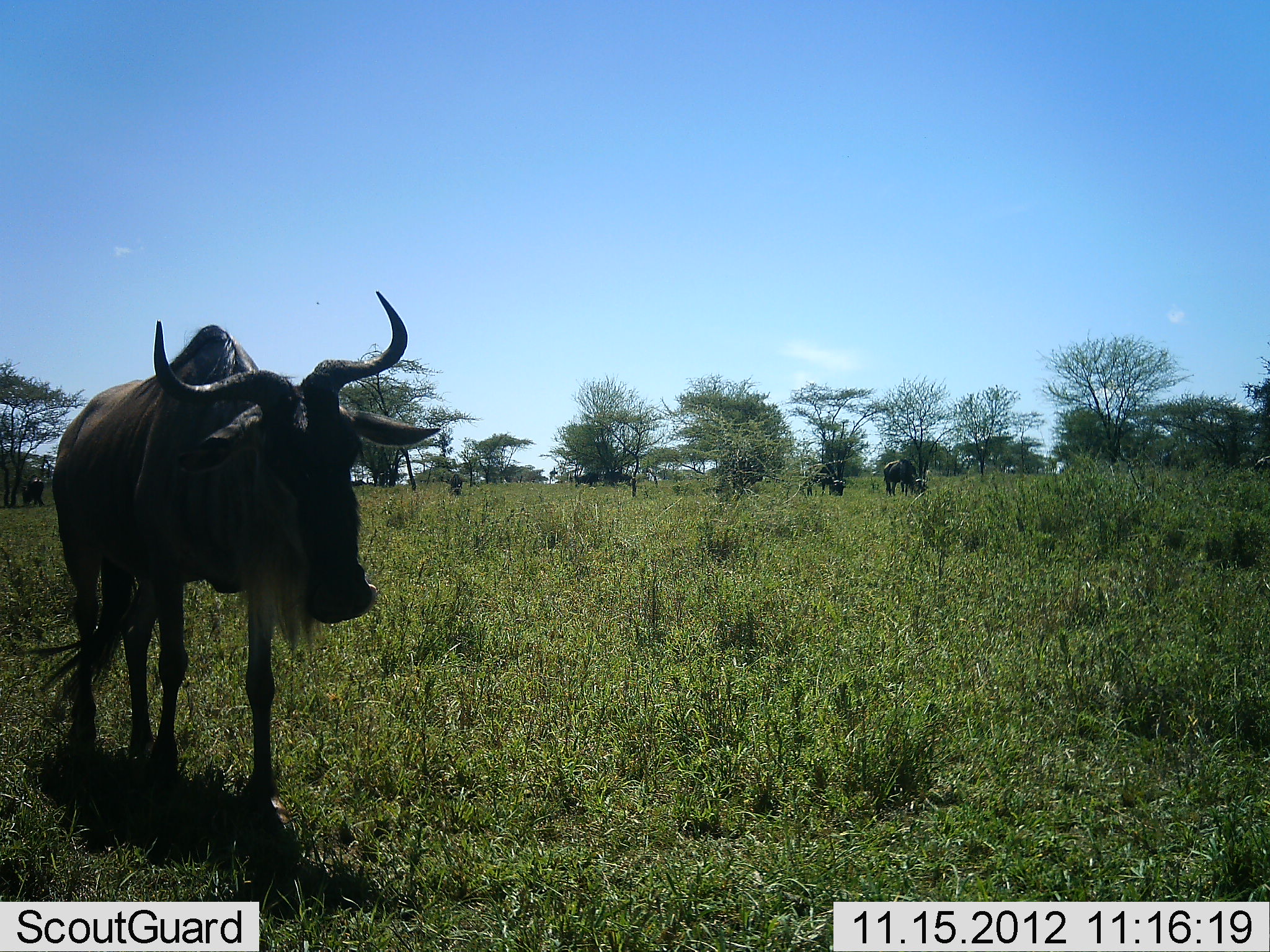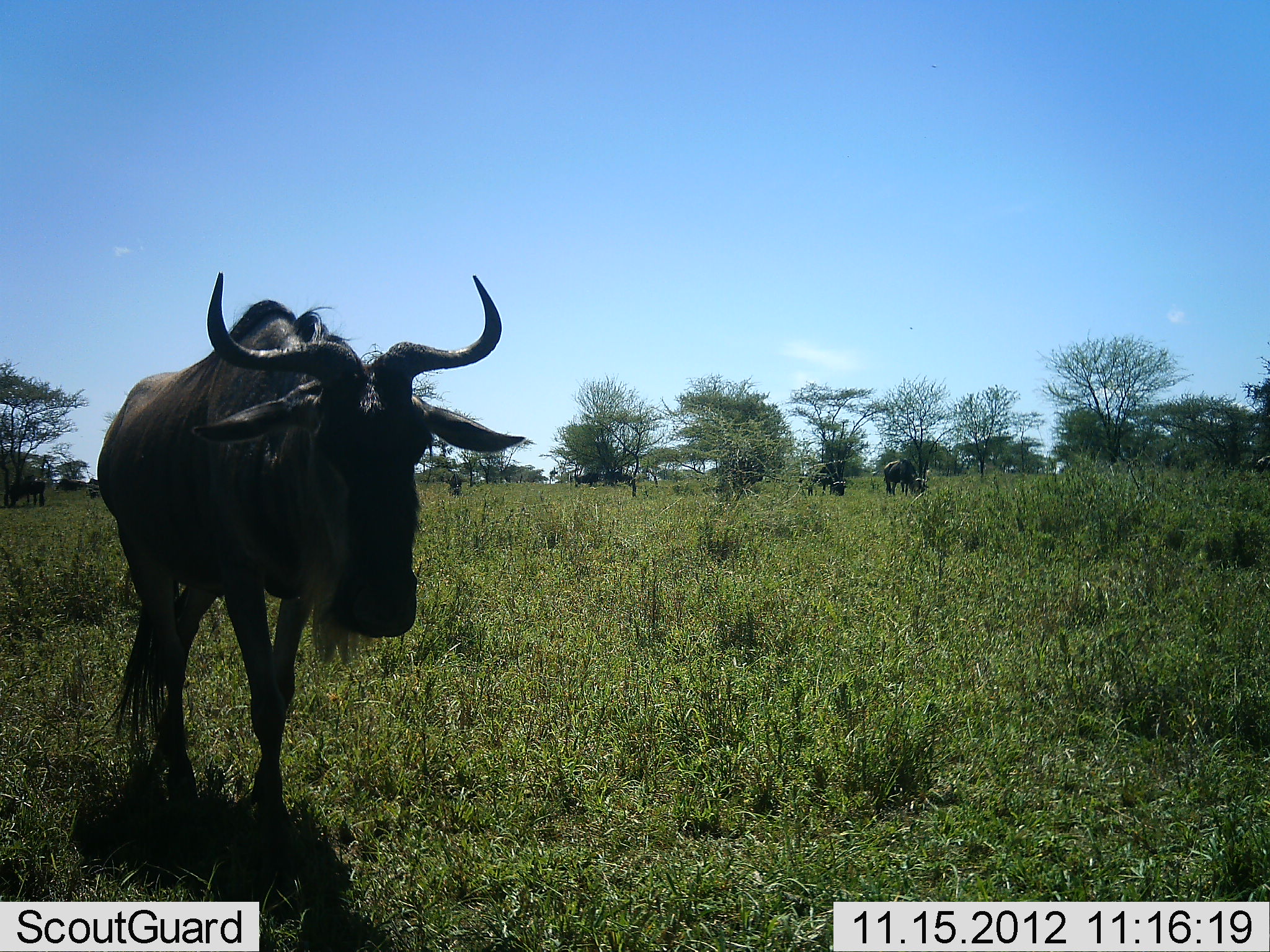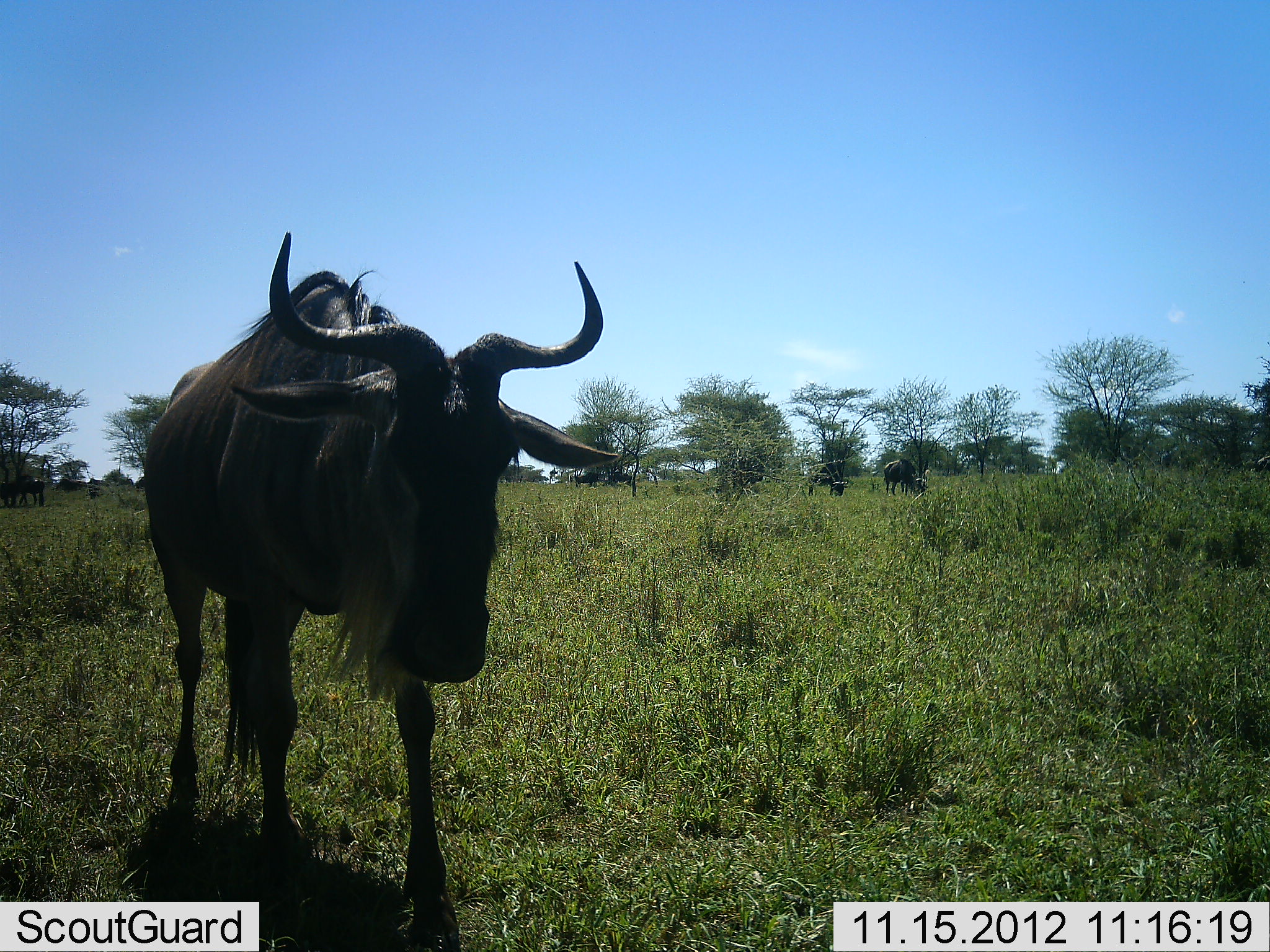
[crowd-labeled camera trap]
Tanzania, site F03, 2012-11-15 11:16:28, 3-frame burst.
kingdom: Animalia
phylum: Chordata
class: Mammalia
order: Artiodactyla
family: Bovidae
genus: Connochaetes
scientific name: Connochaetes taurinus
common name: blue wildebeest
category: wildebeest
Wildebeest (blue wildebeest) (Connochaetes taurinus), count 3. Behavior (volunteer vote fractions): standing 40%, resting 0%, moving 70%, interacting 0%. Young present (vote fraction): 0%. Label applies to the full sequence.